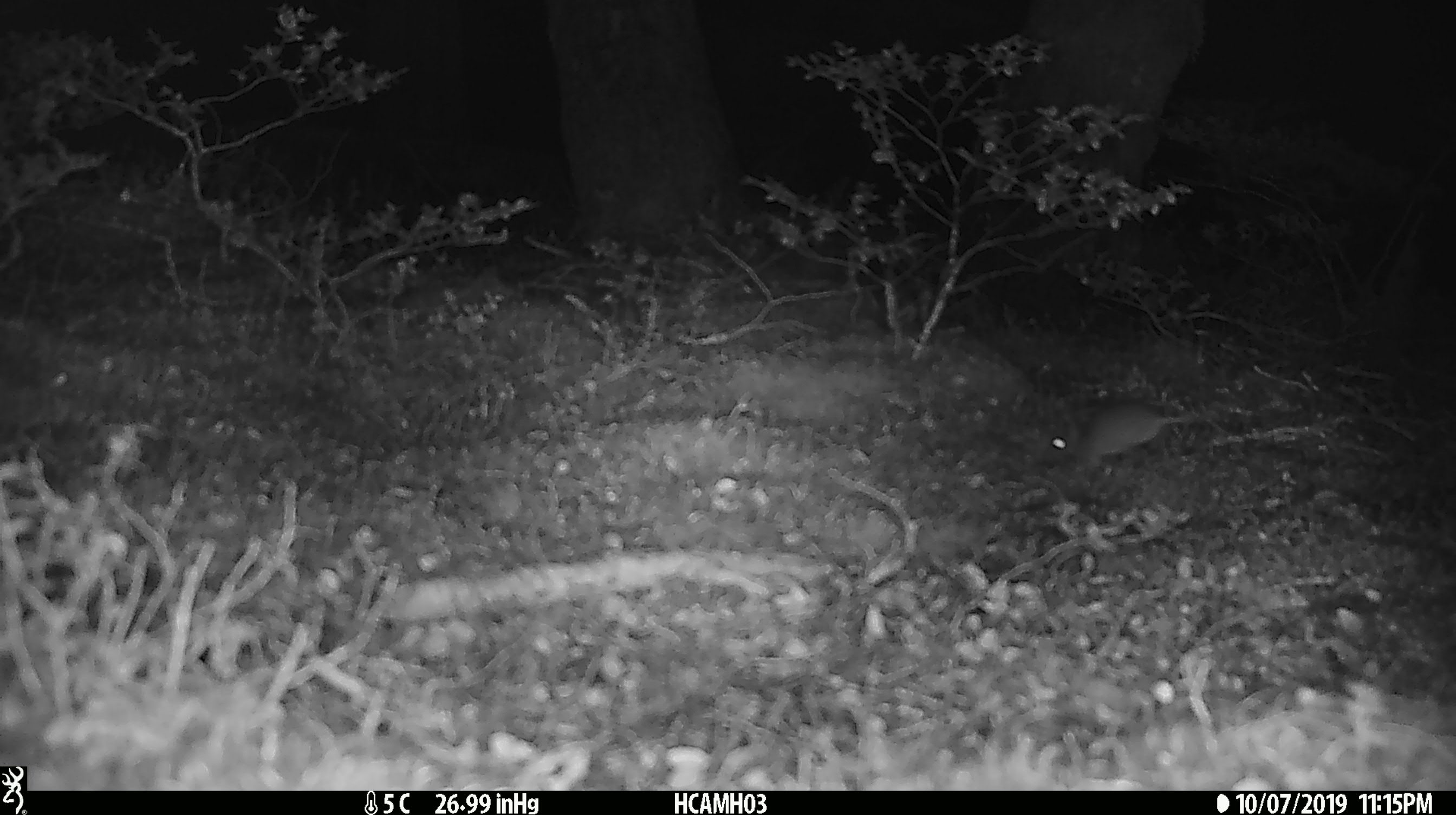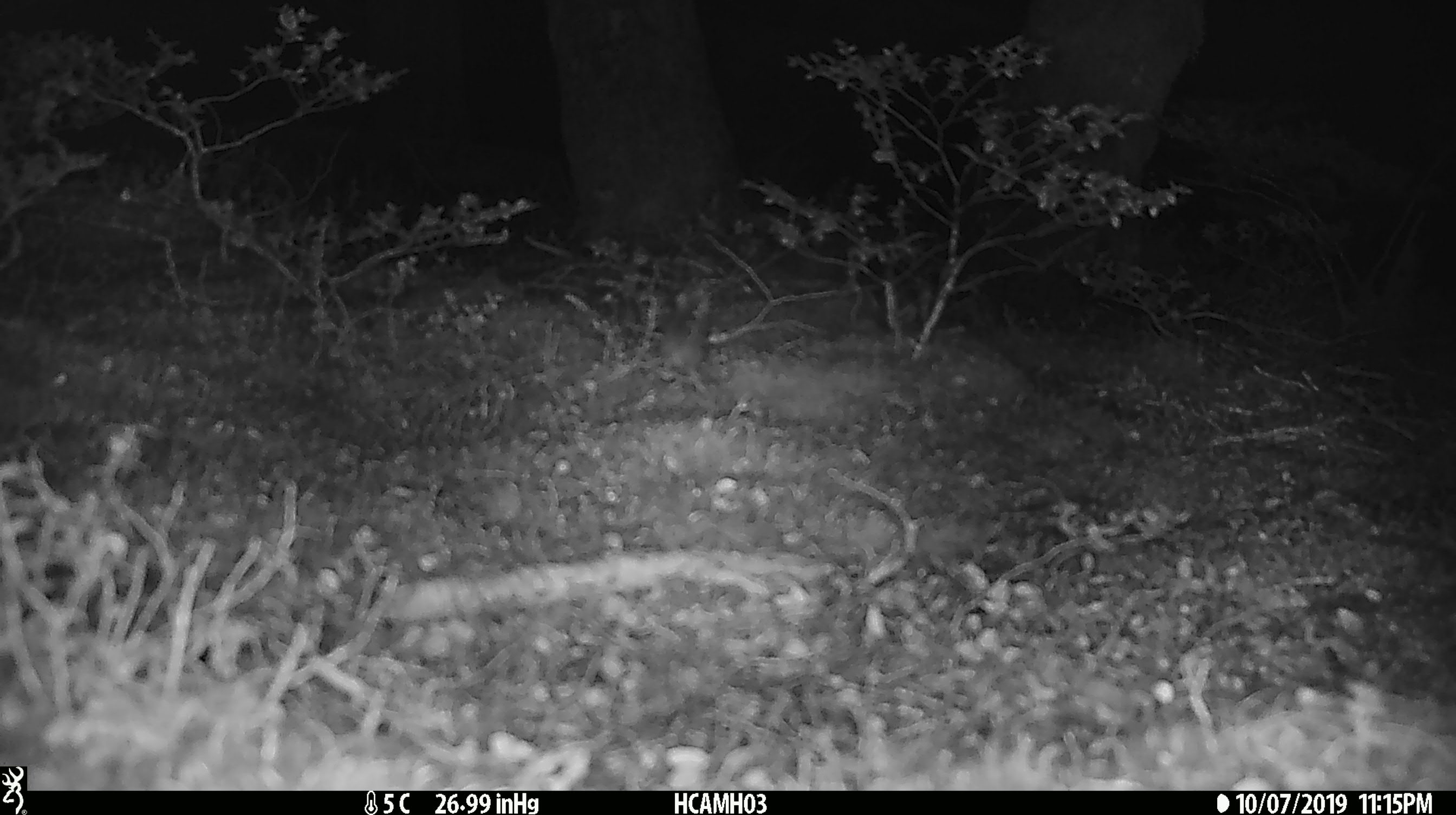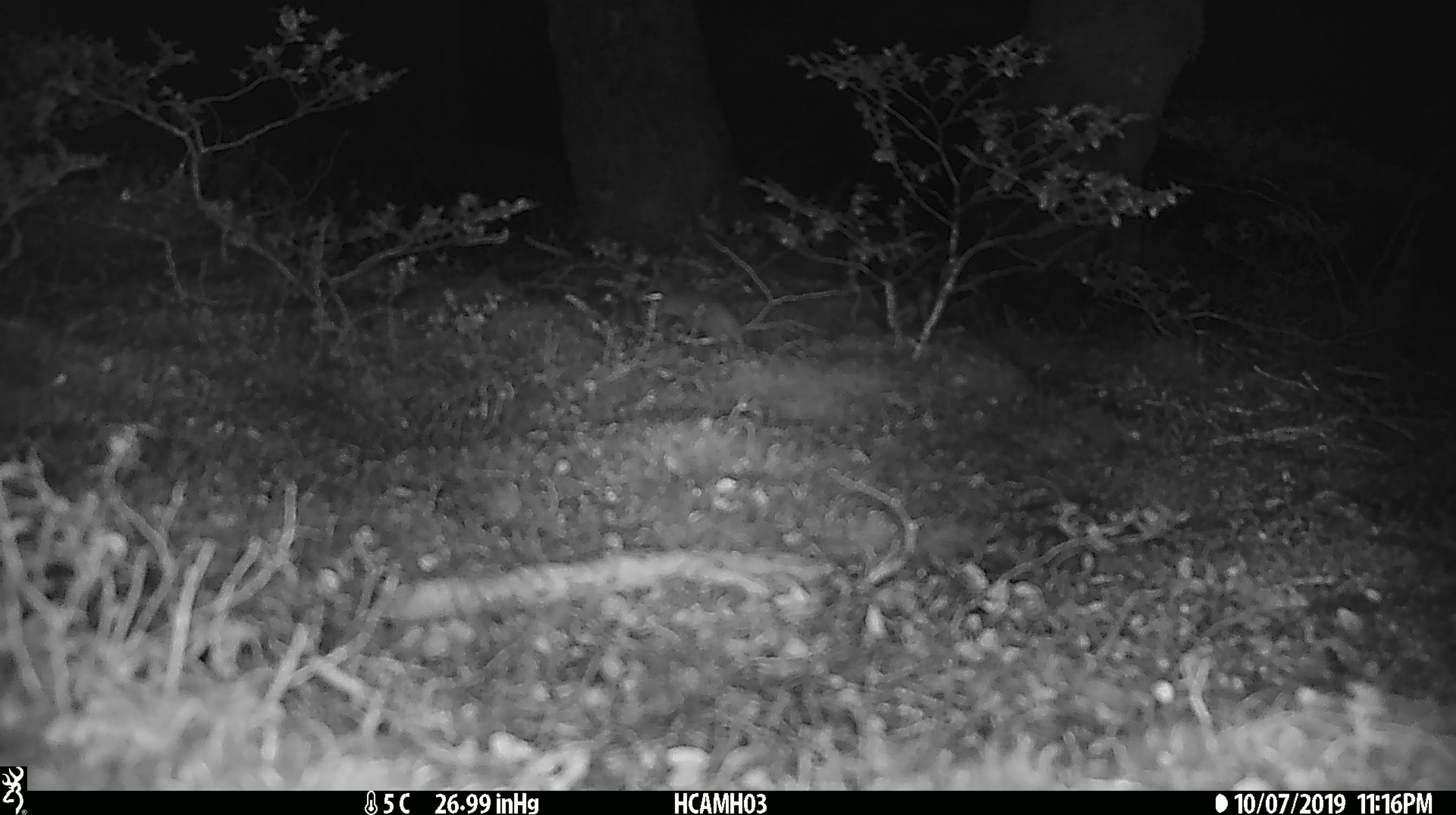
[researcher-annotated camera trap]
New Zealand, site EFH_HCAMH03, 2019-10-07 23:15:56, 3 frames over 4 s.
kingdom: Animalia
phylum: Chordata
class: Mammalia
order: Rodentia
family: Muridae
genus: Mus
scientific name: Mus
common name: mouse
Mouse (Mus).